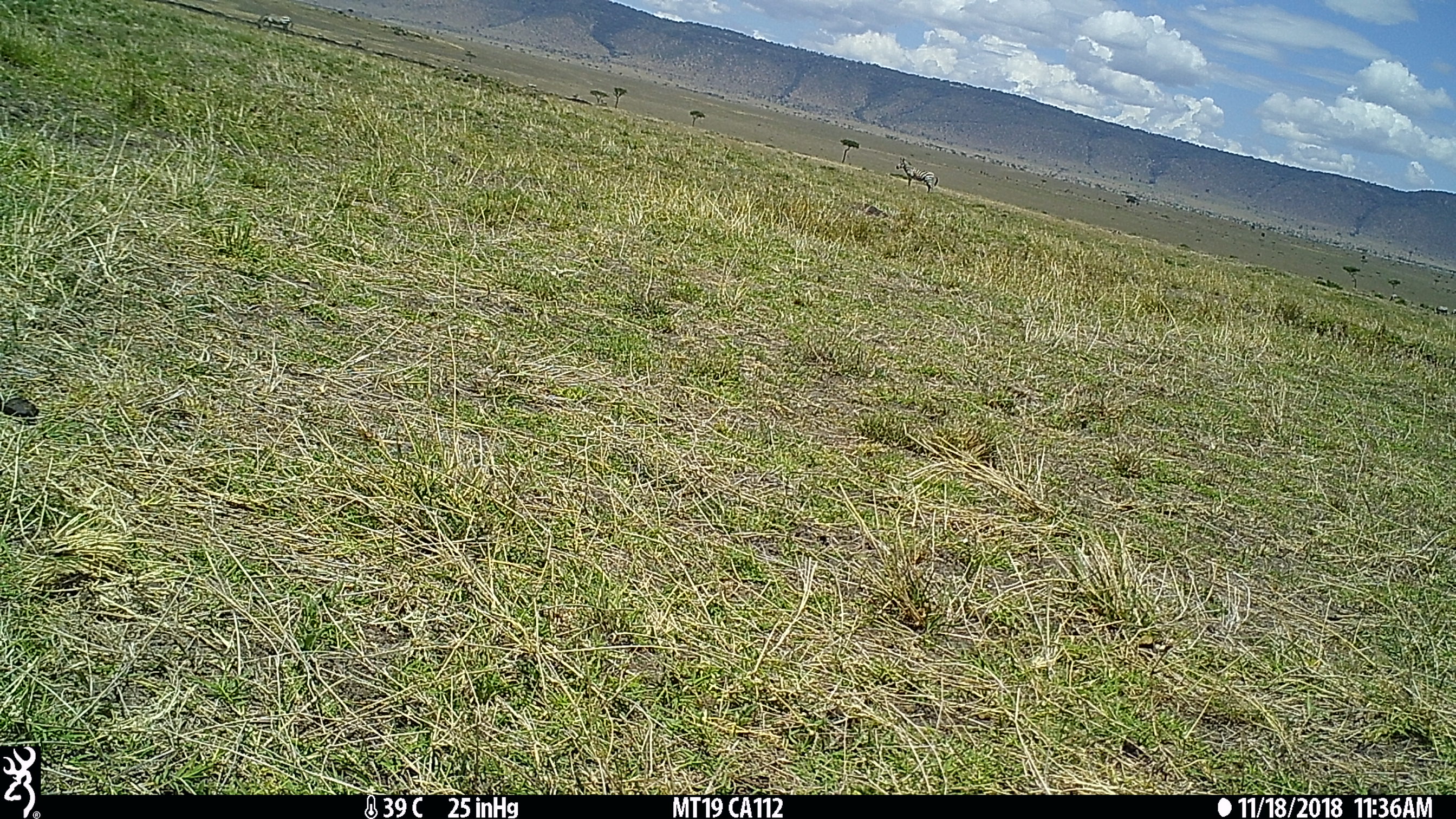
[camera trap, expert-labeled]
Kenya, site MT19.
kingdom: Animalia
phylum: Chordata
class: Mammalia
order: Perissodactyla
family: Equidae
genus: Equus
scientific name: Equus quagga burchellii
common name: burchell's zebra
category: zebra